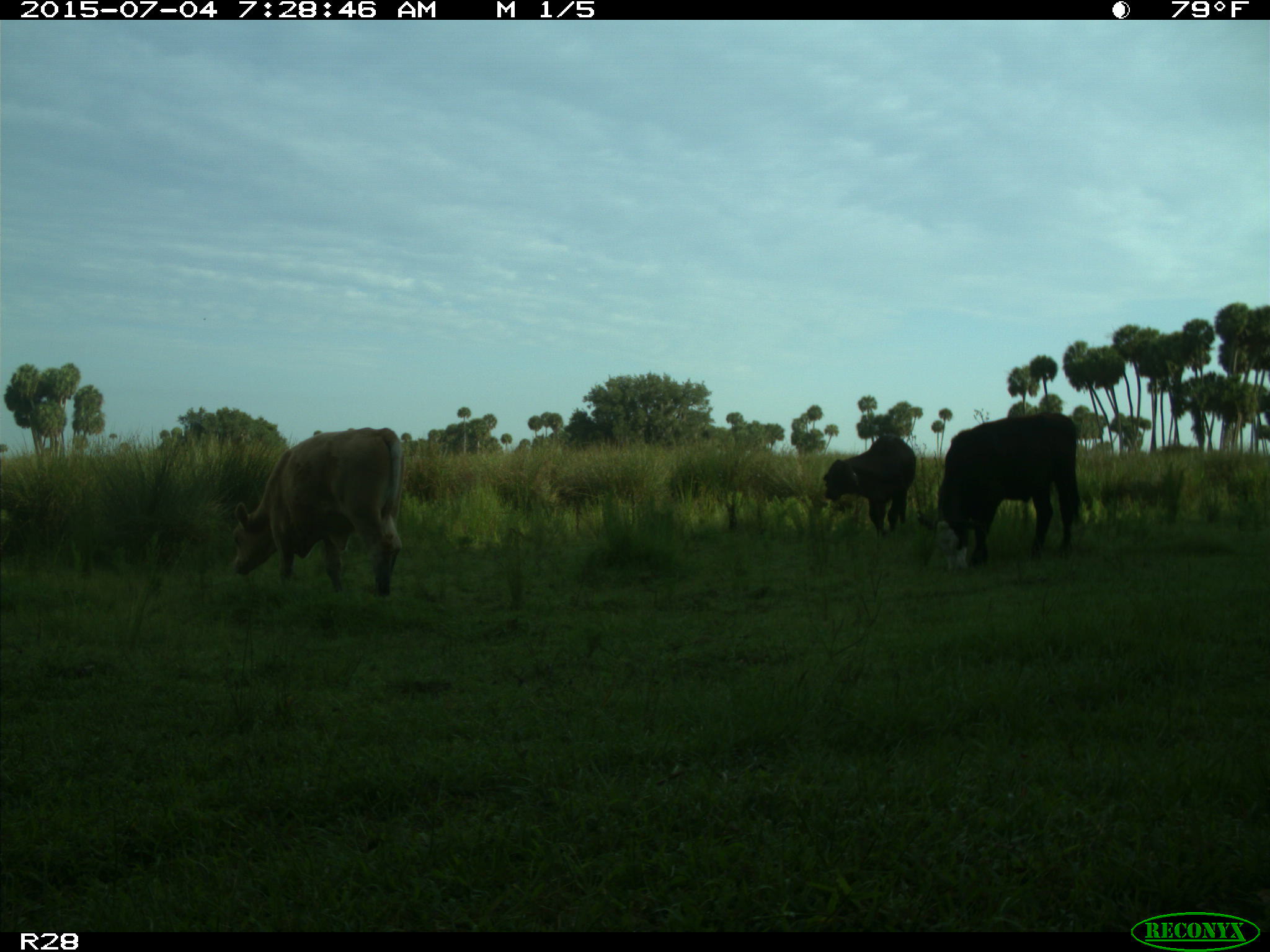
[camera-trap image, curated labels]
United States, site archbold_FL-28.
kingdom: Animalia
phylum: Chordata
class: Mammalia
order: Artiodactyla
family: Bovidae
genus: Bos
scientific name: Bos taurus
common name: domestic cow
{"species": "Bos taurus (domestic cow)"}